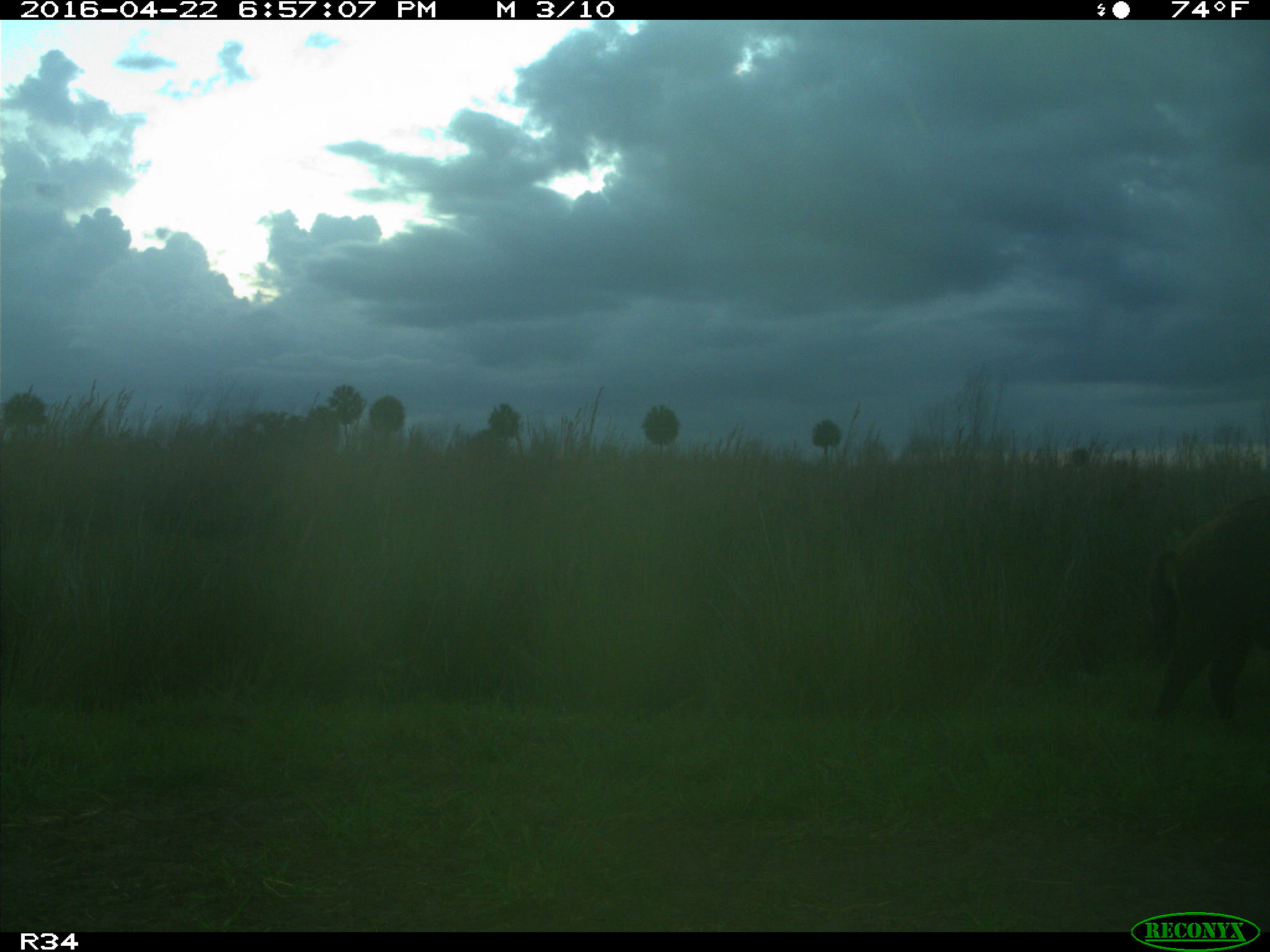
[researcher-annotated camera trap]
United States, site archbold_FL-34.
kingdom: Animalia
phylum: Chordata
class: Mammalia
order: Artiodactyla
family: Suidae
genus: Sus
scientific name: Sus scrofa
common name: wild boar